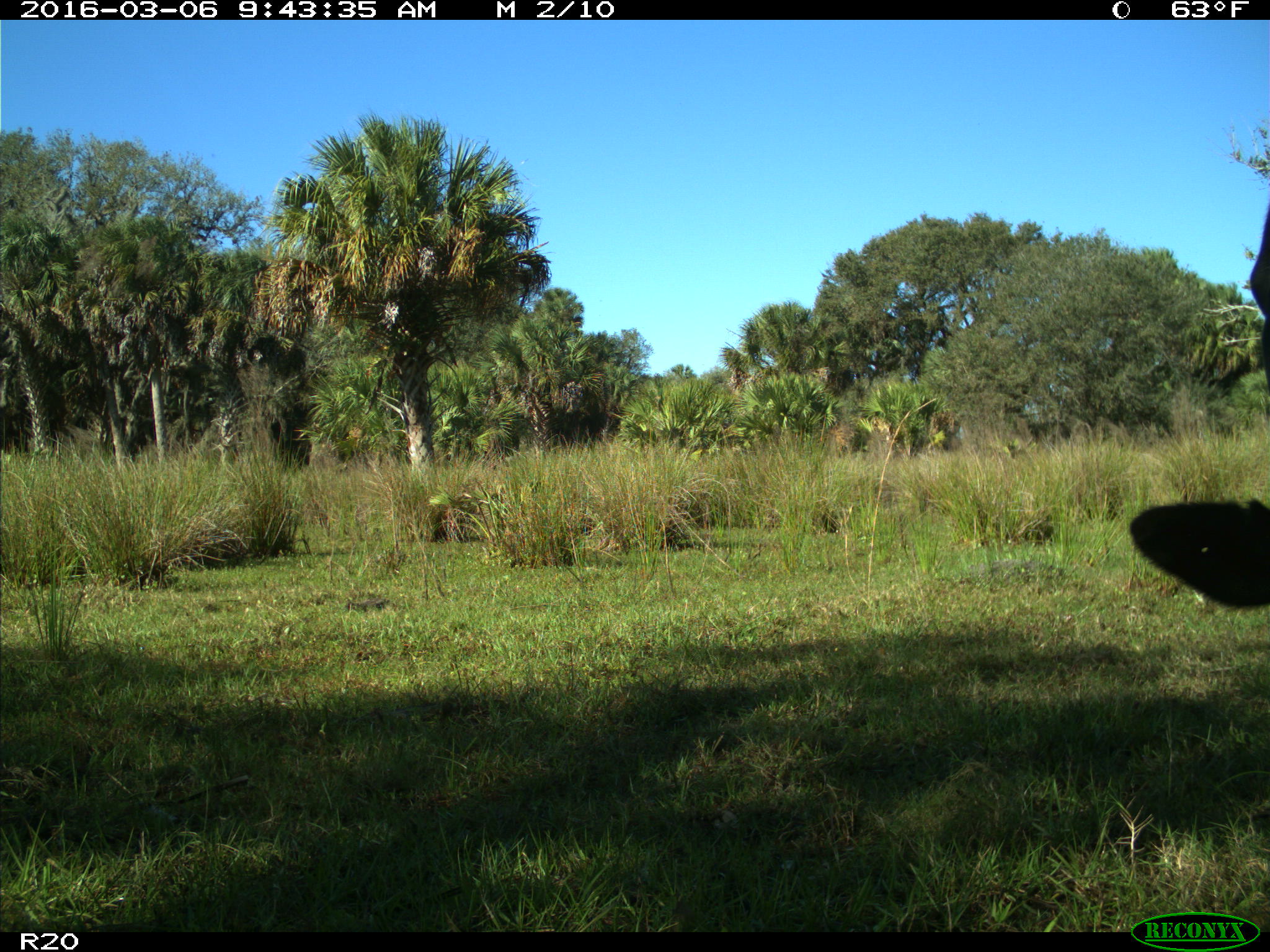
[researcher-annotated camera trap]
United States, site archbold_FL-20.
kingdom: Animalia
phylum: Chordata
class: Mammalia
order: Artiodactyla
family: Bovidae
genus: Bos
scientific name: Bos taurus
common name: domestic cow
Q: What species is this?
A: Bos taurus (domestic cow).